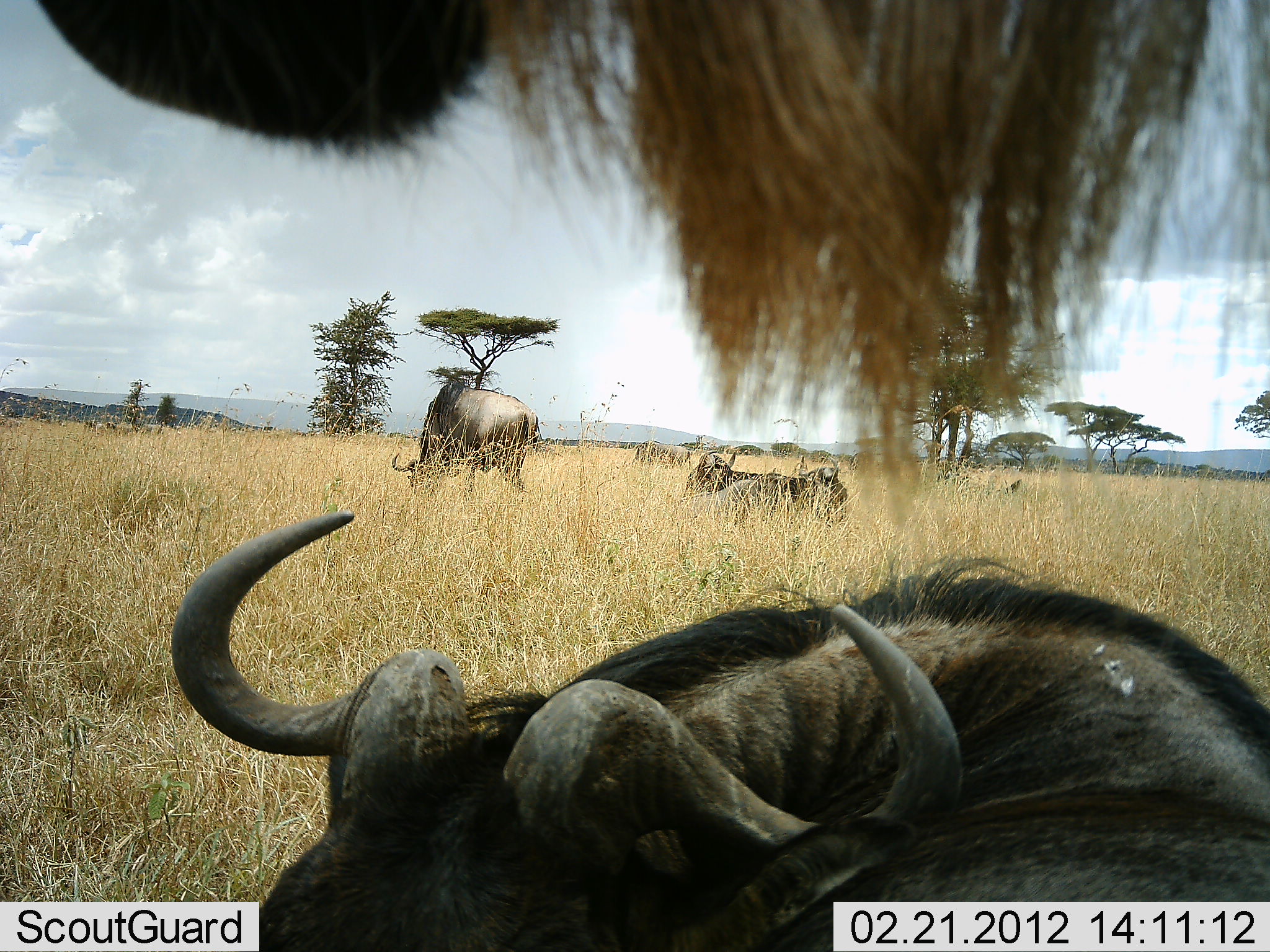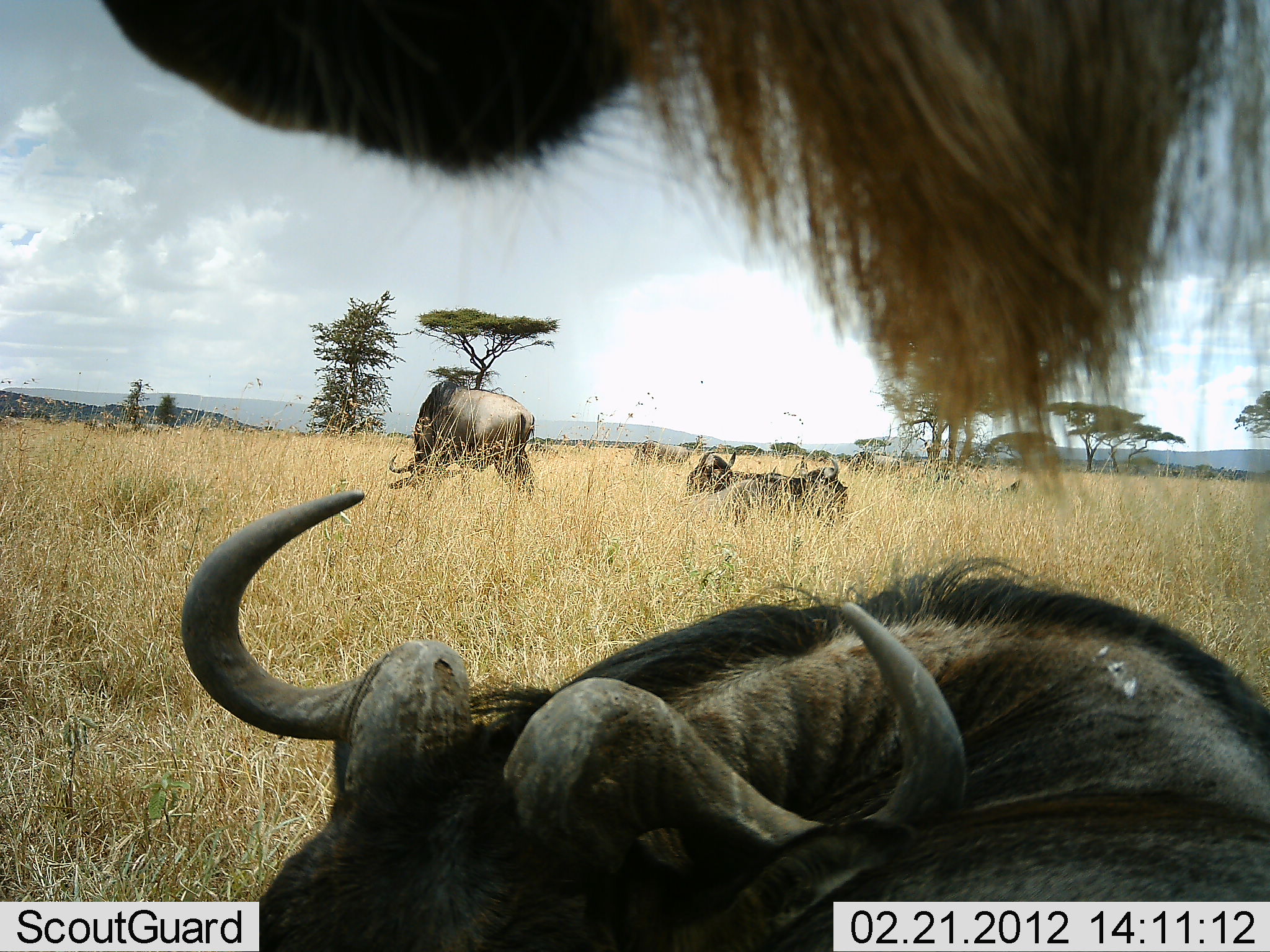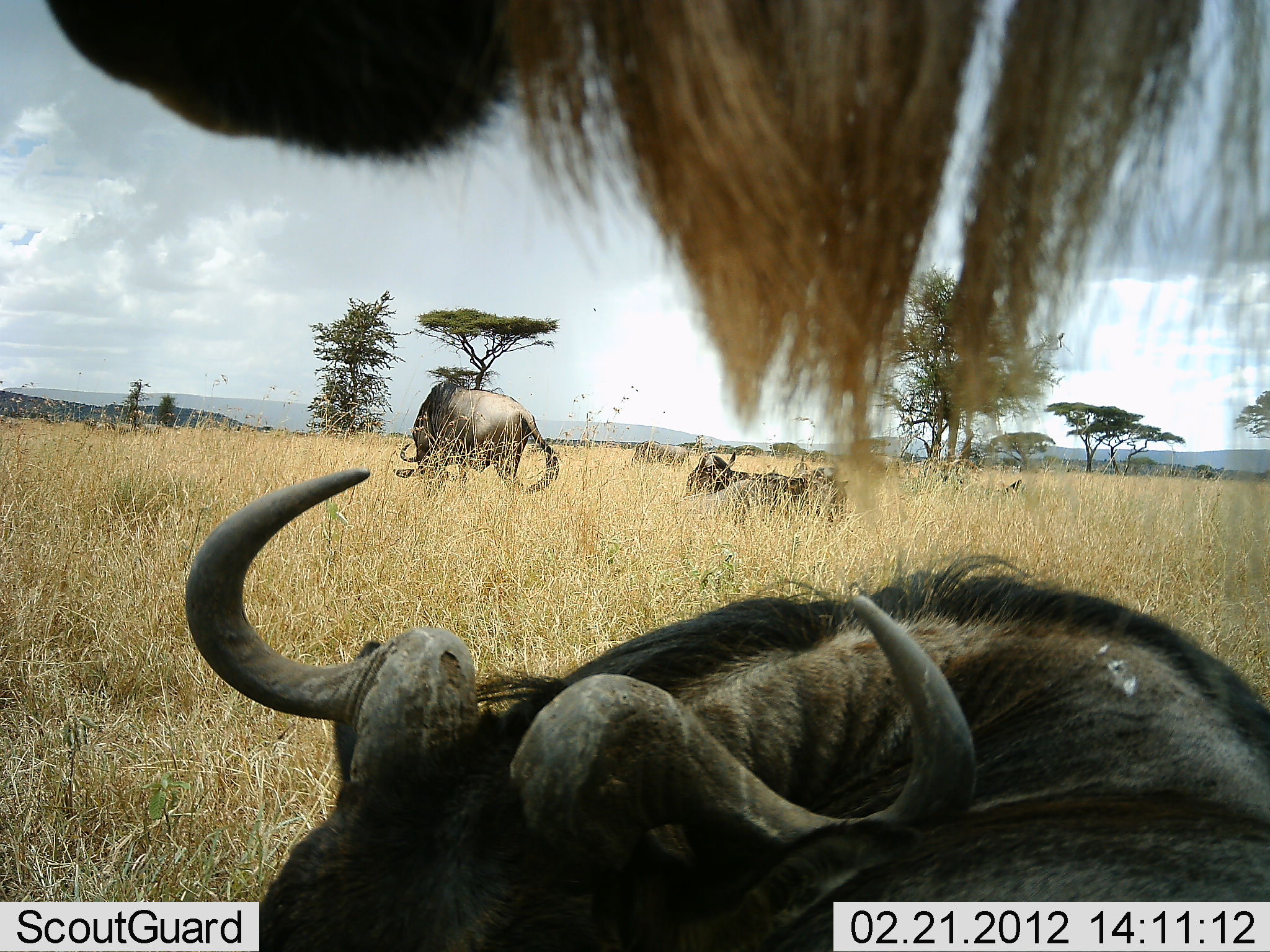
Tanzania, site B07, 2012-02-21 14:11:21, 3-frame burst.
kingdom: Animalia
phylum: Chordata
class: Mammalia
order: Artiodactyla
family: Bovidae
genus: Connochaetes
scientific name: Connochaetes taurinus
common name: blue wildebeest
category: wildebeest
Wildebeest (blue wildebeest) (Connochaetes taurinus), count 5. Behavior (volunteer vote fractions): standing 50%, resting 81%, moving 19%, interacting 12%. Young present (vote fraction): 0%. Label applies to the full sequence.